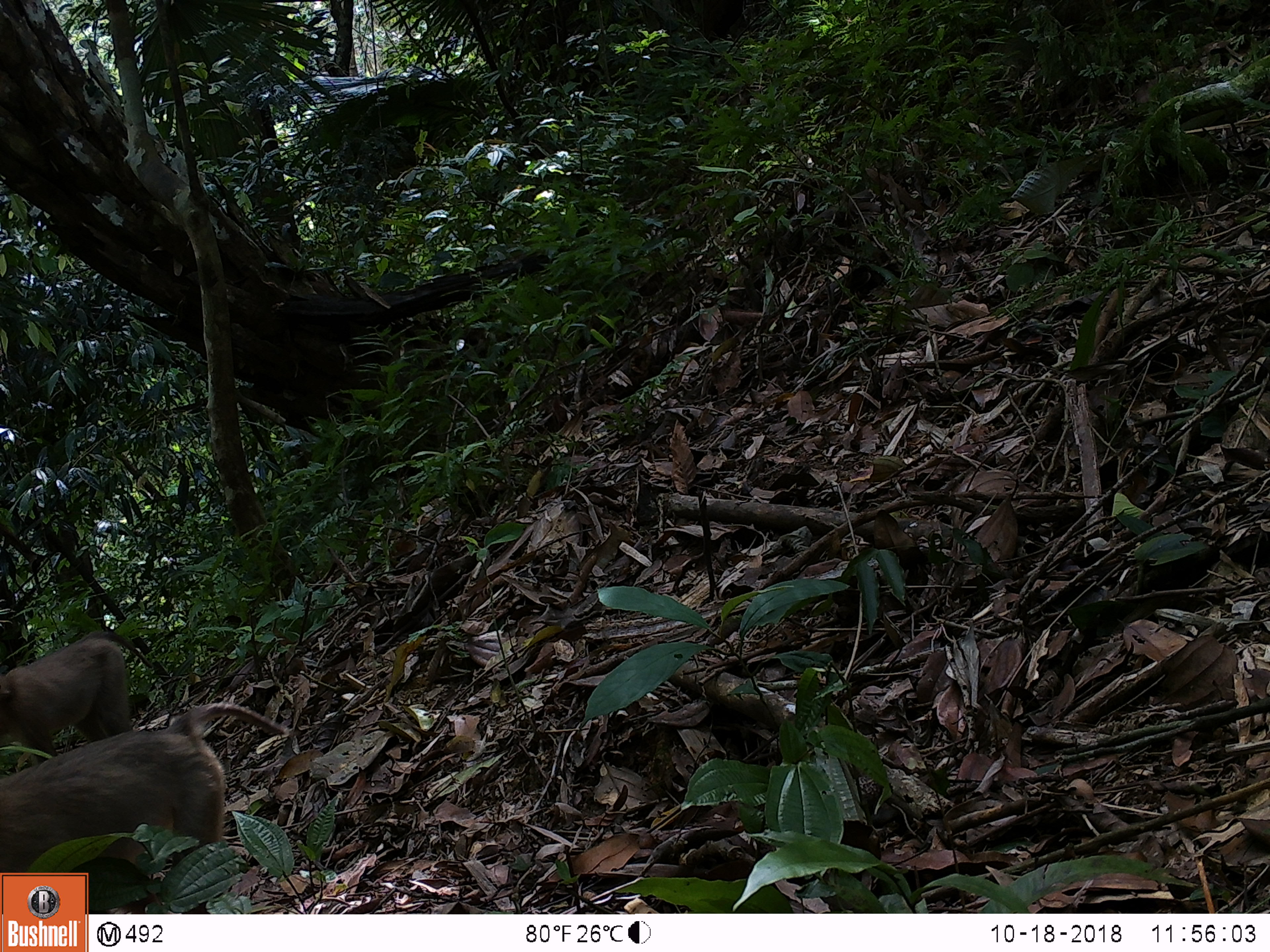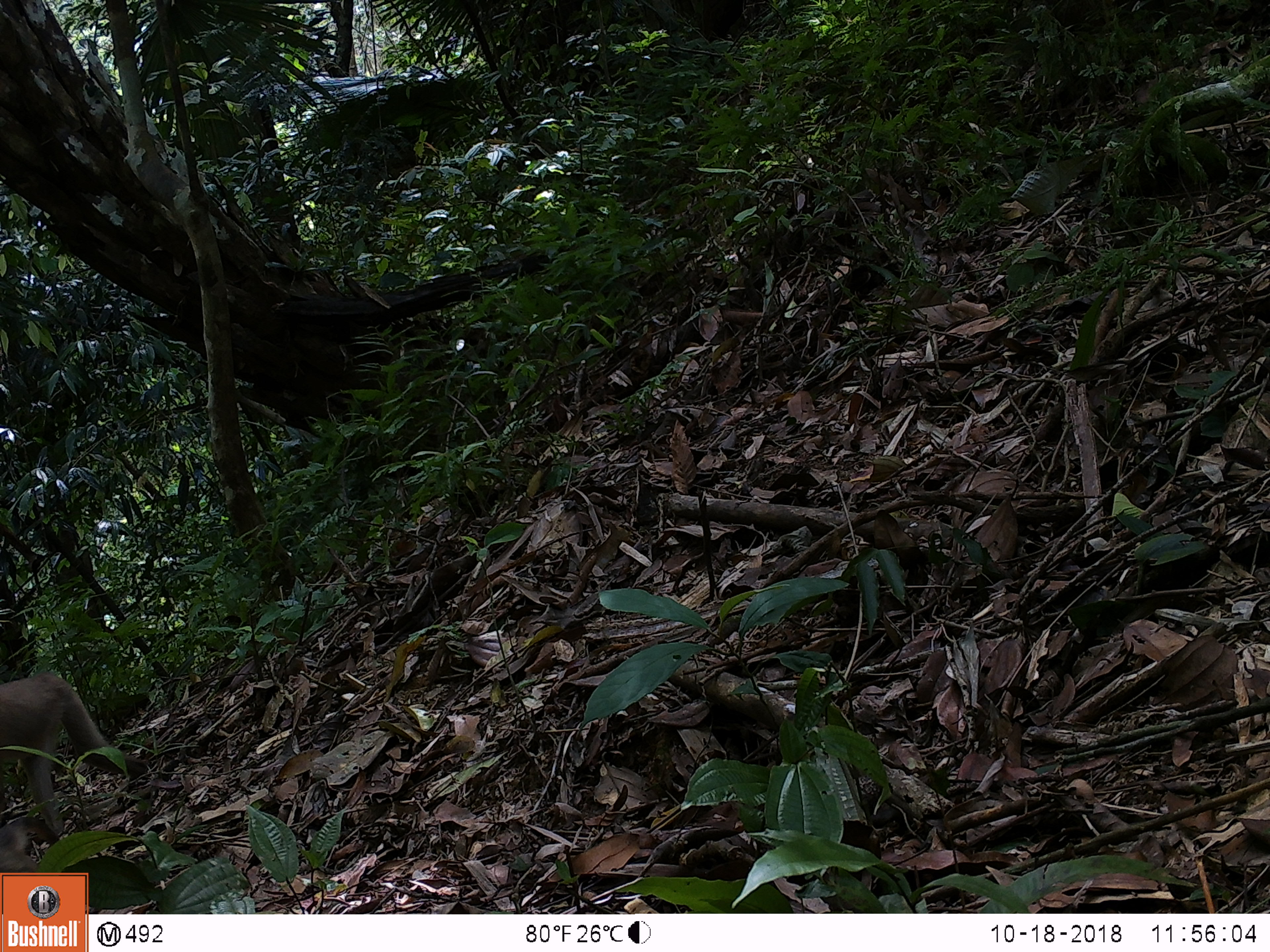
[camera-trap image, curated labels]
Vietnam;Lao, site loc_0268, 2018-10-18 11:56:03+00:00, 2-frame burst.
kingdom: Animalia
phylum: Chordata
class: Mammalia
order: Primates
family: Cercopithecidae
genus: Macaca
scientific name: Macaca nemestrina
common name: pig-tailed macaque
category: pig tailed macaque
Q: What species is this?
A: Pig tailed macaque (pig-tailed macaque) (Macaca nemestrina).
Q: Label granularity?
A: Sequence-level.